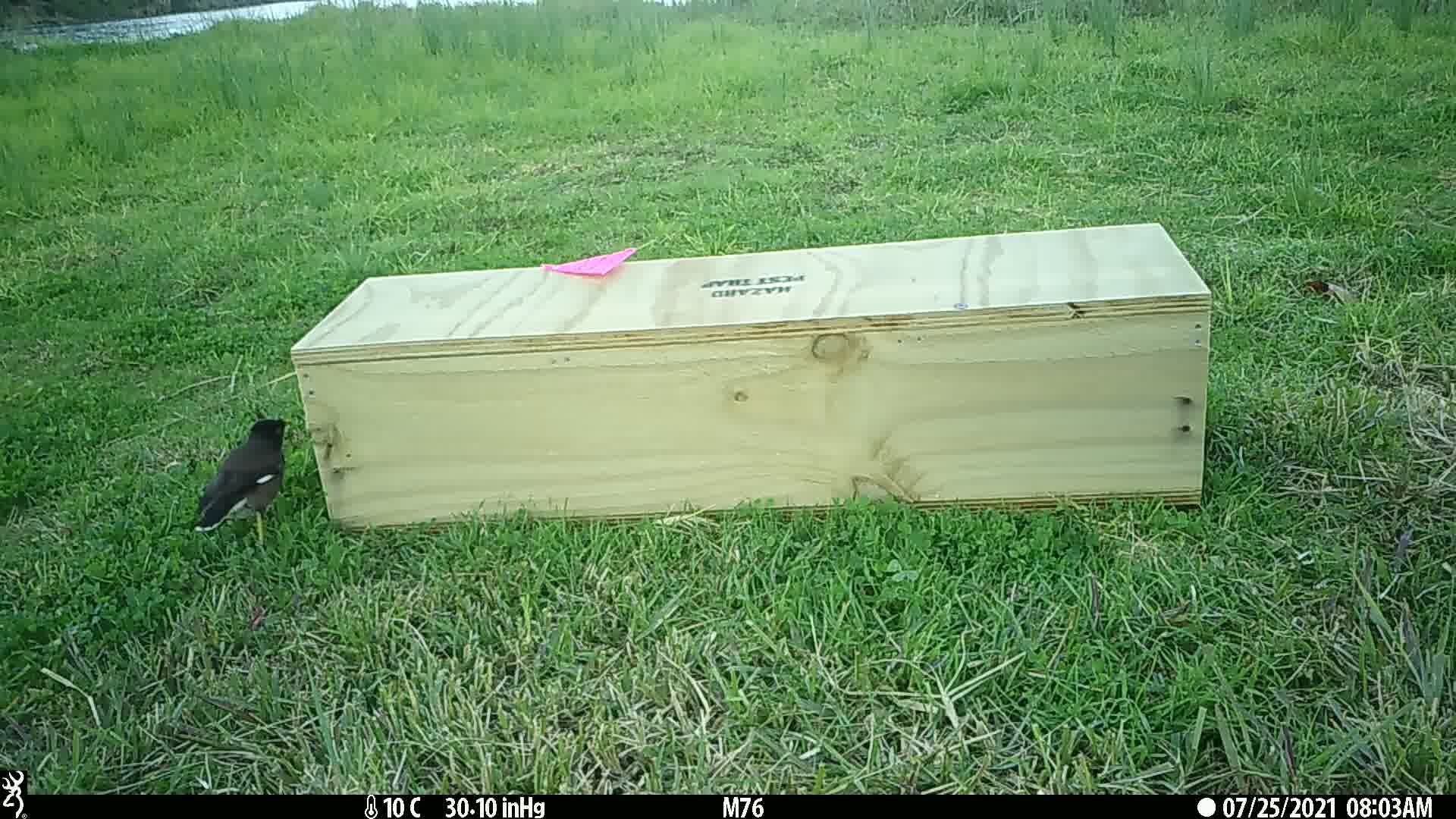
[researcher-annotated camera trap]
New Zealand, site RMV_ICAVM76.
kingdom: Animalia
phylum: Chordata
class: Aves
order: Passeriformes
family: Sturnidae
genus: Acridotheres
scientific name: Acridotheres tristis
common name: common myna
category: myna